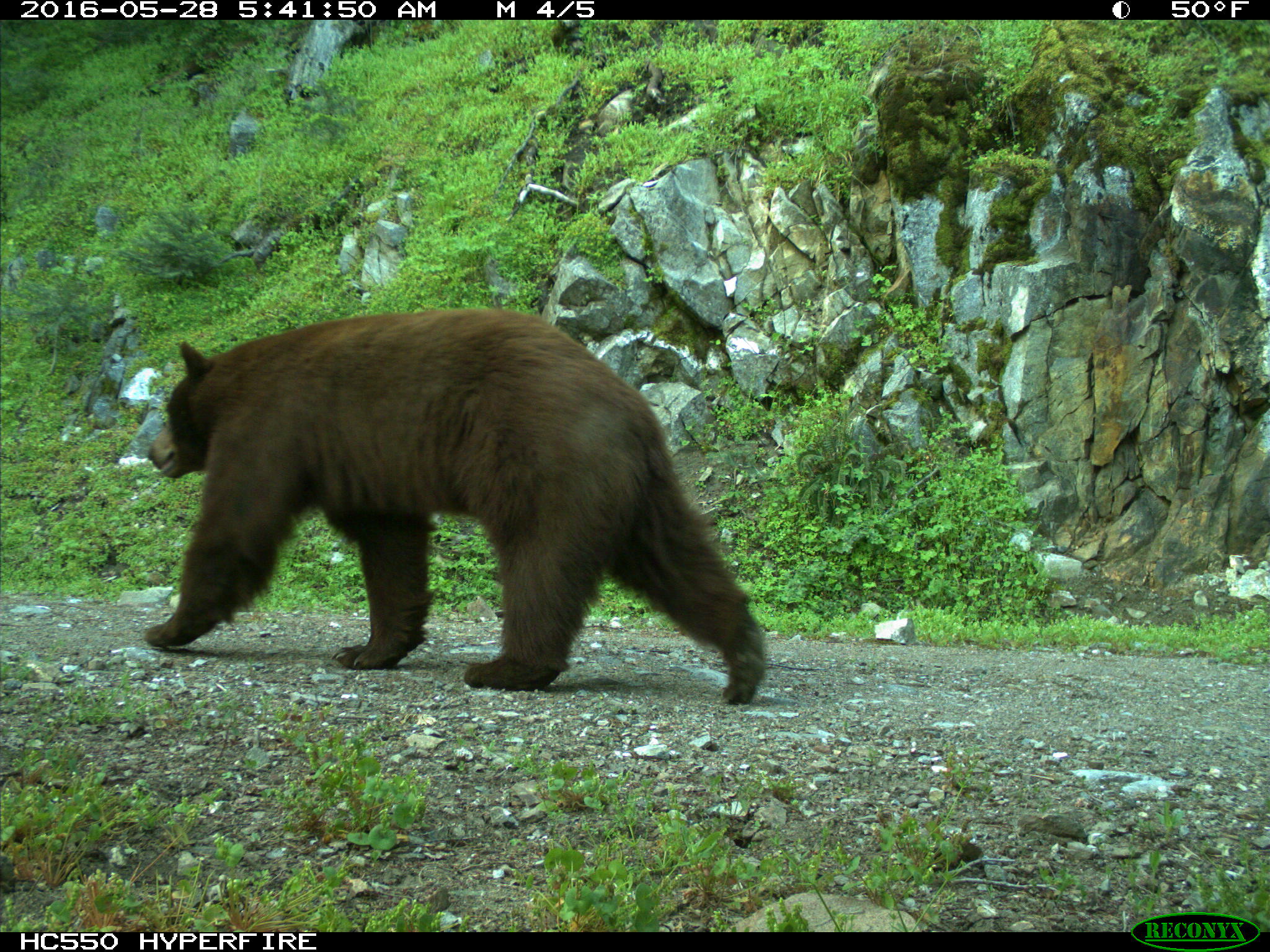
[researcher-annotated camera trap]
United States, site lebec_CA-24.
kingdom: Animalia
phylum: Chordata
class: Mammalia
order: Carnivora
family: Ursidae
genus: Ursus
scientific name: Ursus americanus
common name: american black bear